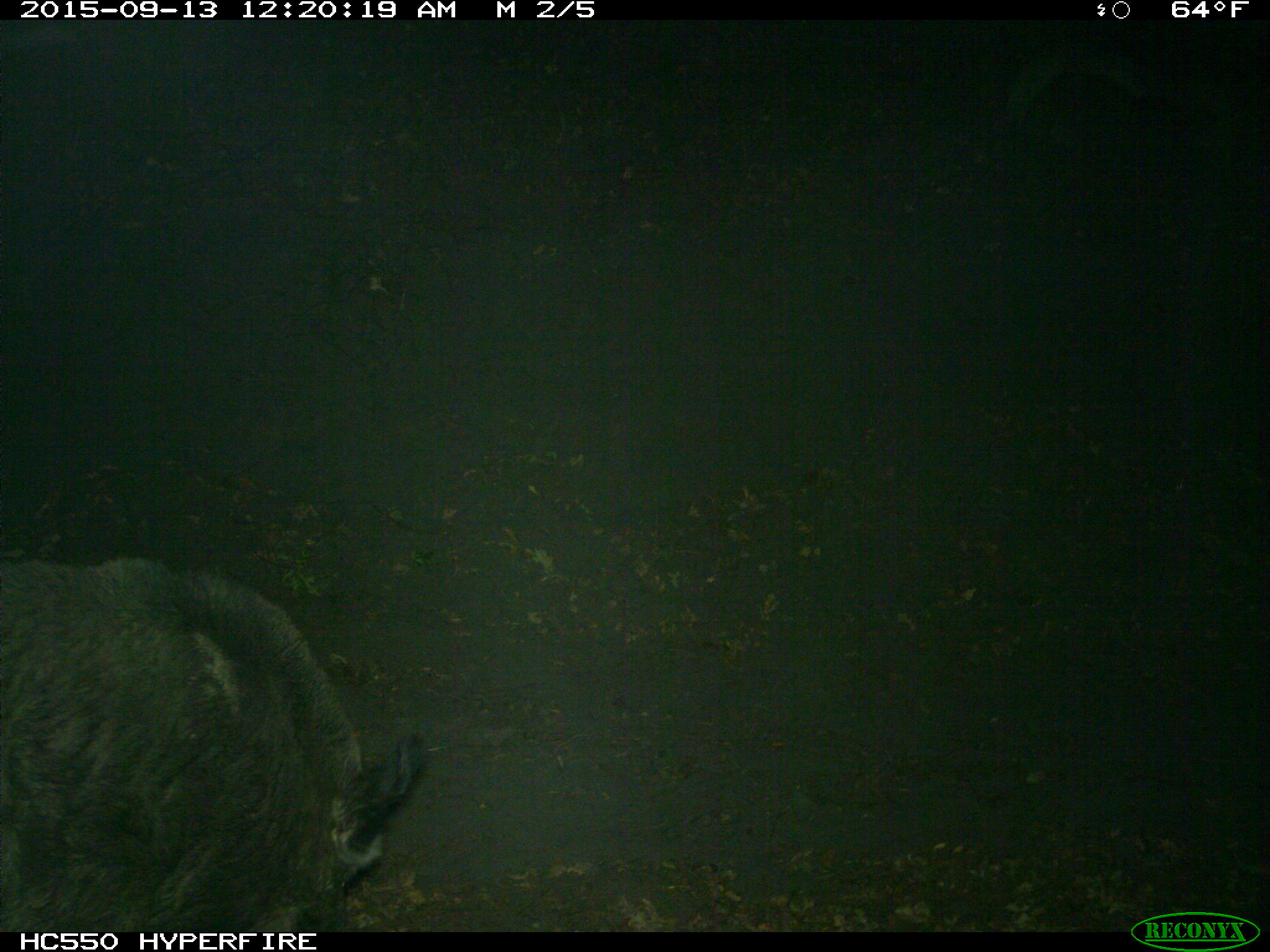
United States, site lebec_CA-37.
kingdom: Animalia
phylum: Chordata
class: Mammalia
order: Artiodactyla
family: Suidae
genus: Sus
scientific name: Sus scrofa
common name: wild boar